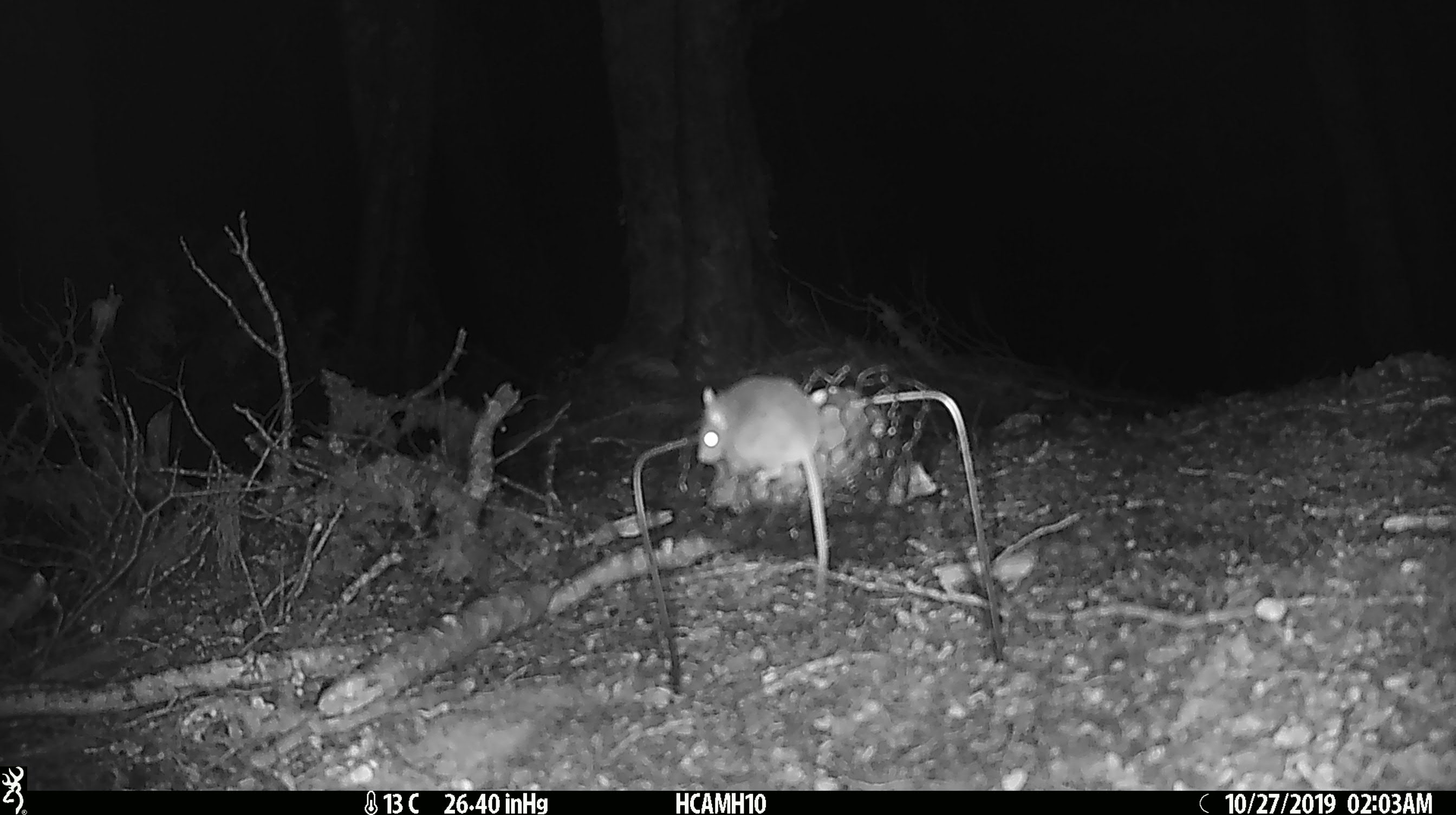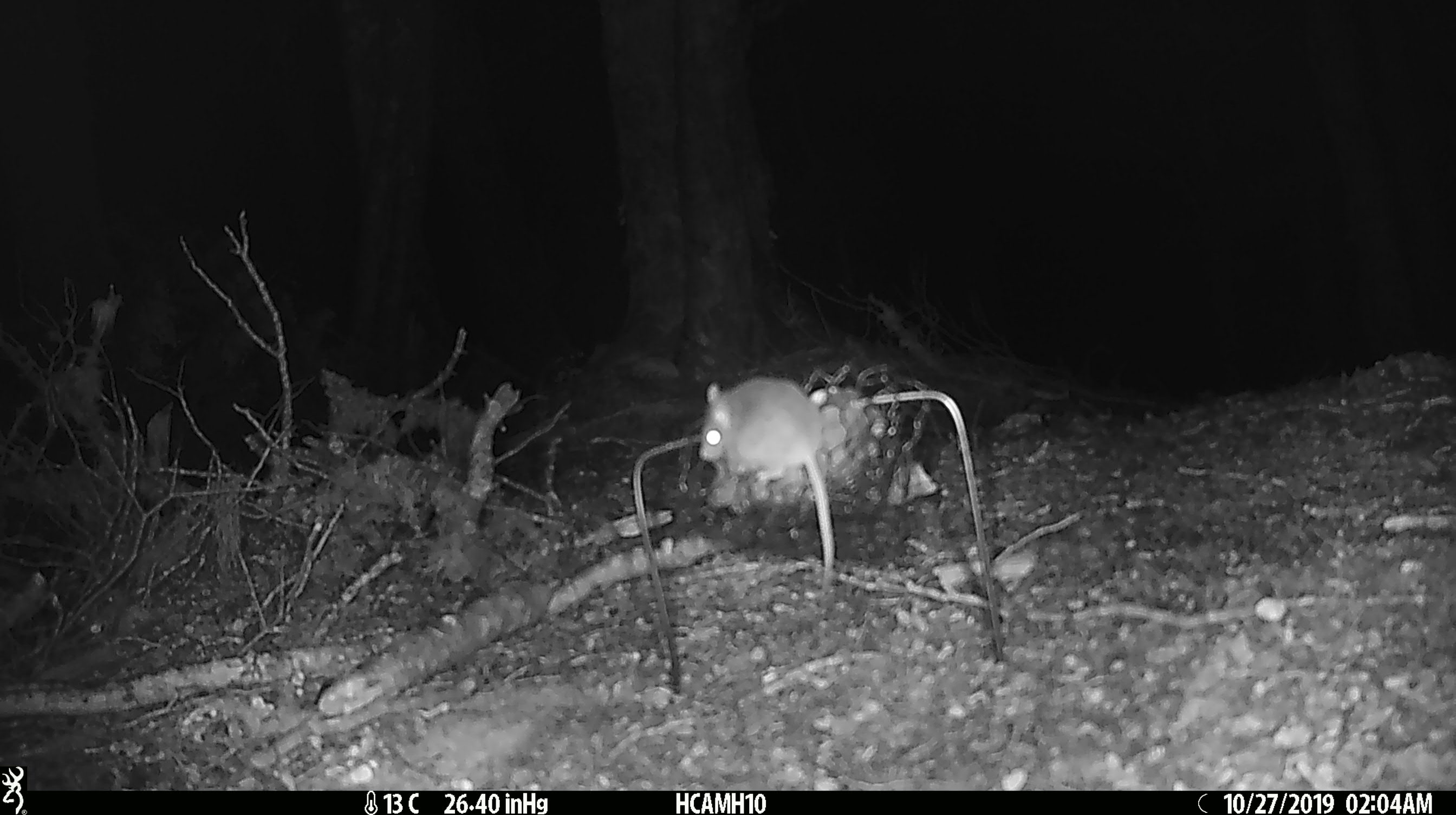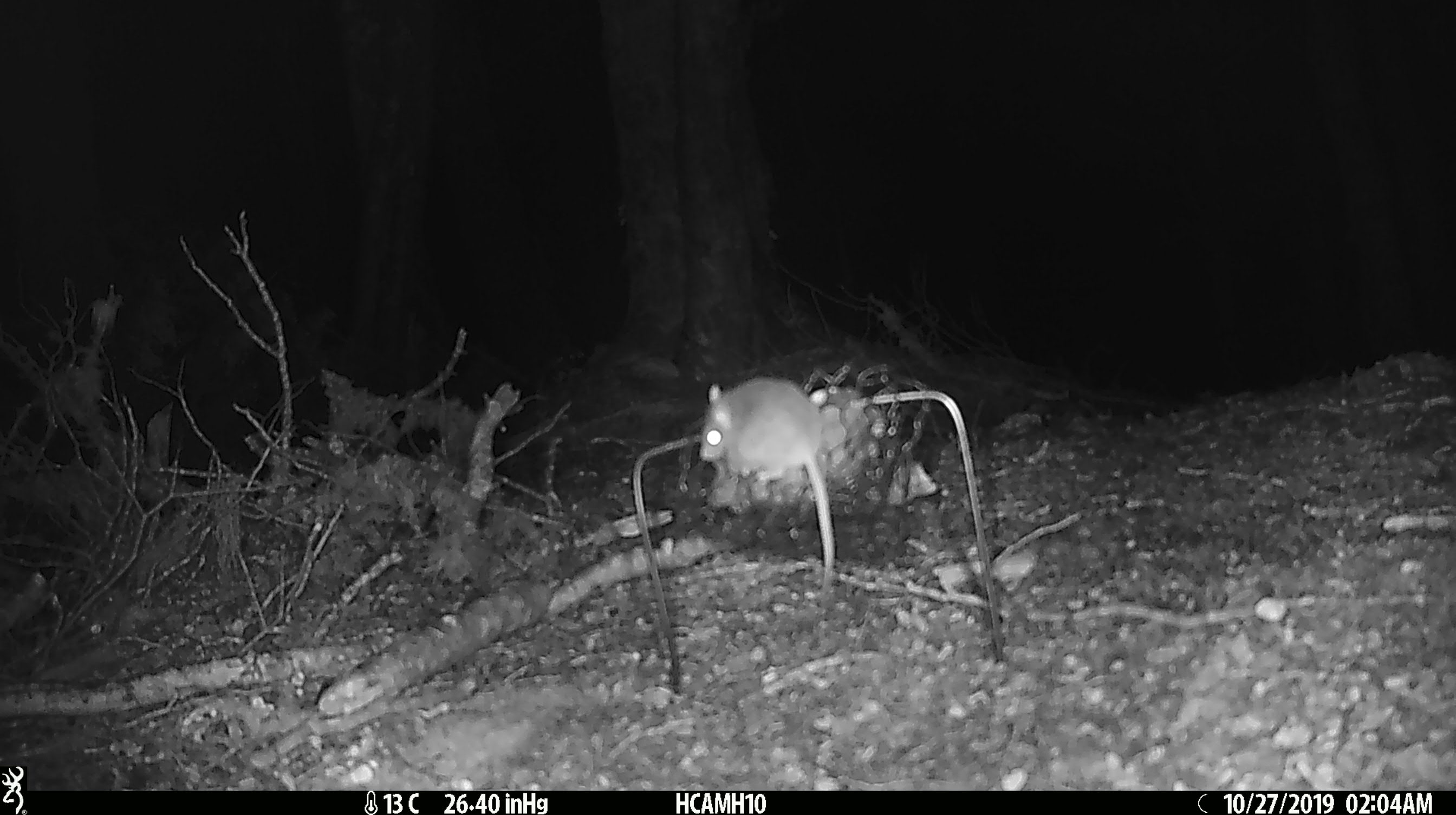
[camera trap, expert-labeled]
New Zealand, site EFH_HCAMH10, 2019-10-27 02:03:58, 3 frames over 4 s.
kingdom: Animalia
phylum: Chordata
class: Mammalia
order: Rodentia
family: Muridae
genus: Mus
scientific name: Mus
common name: mouse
Mouse (Mus).